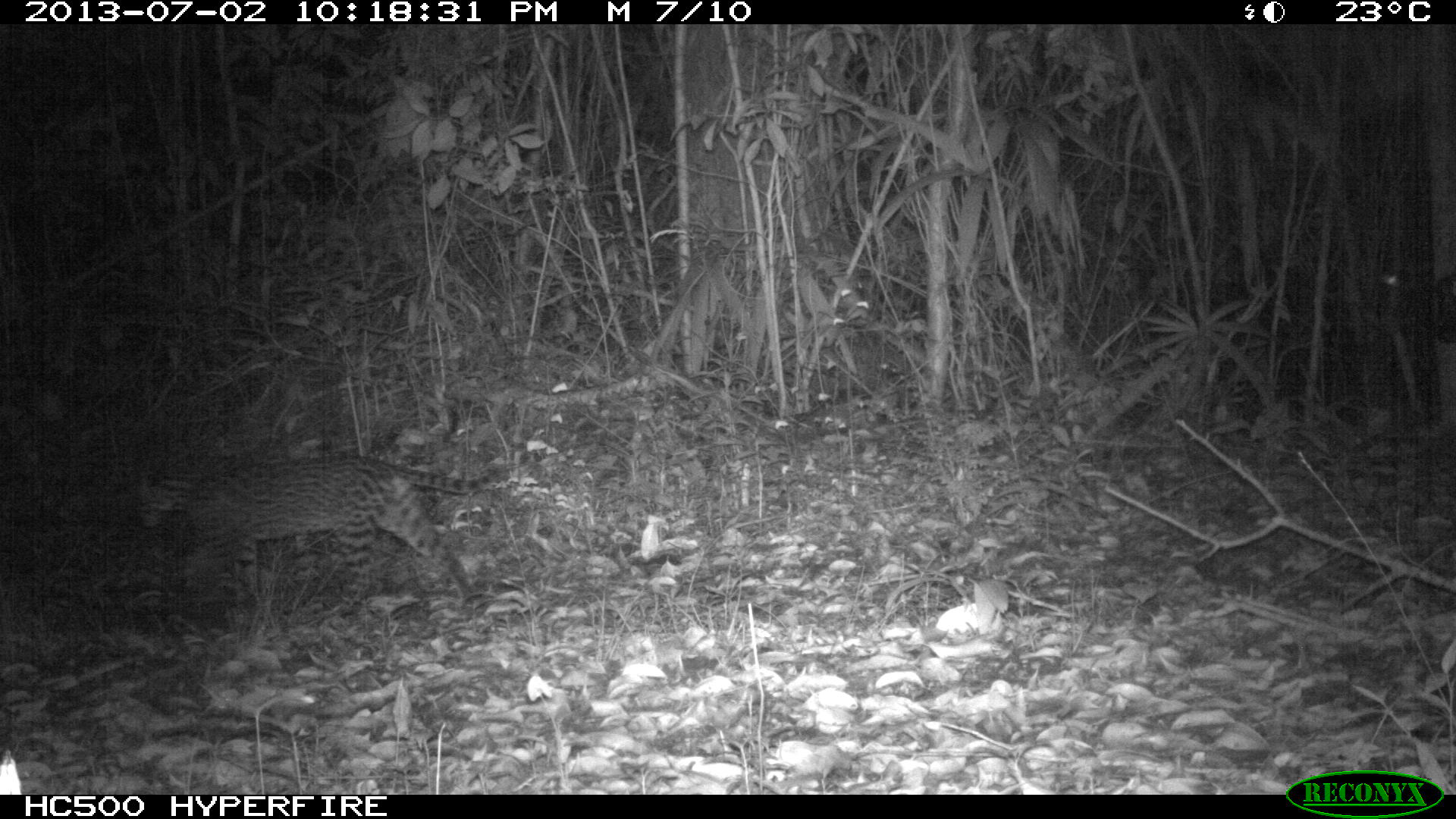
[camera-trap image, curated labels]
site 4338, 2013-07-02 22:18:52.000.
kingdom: Animalia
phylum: Chordata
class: Mammalia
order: Carnivora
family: Felidae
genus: Leopardus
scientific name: Leopardus pardalis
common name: ocelot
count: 1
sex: female